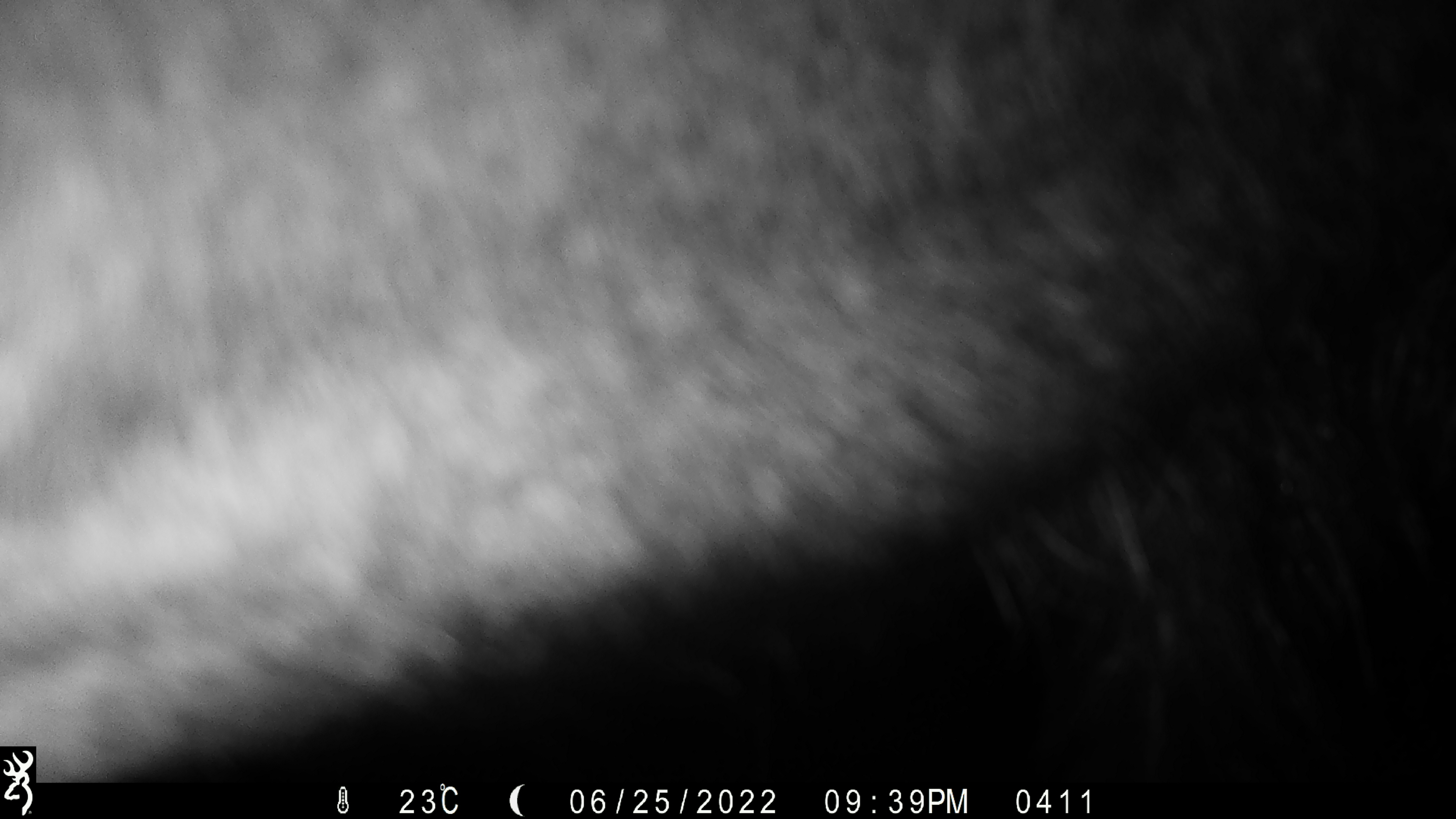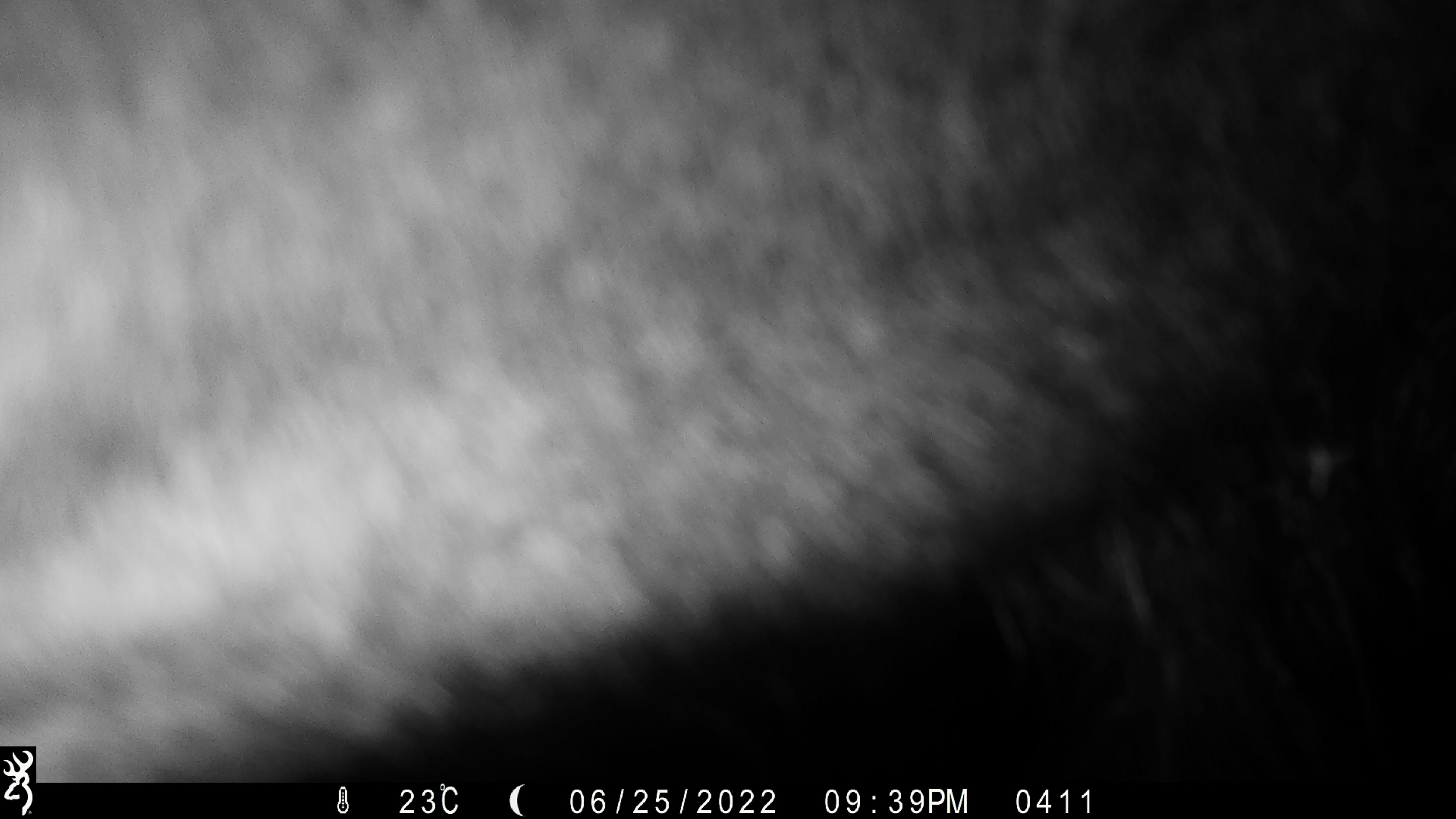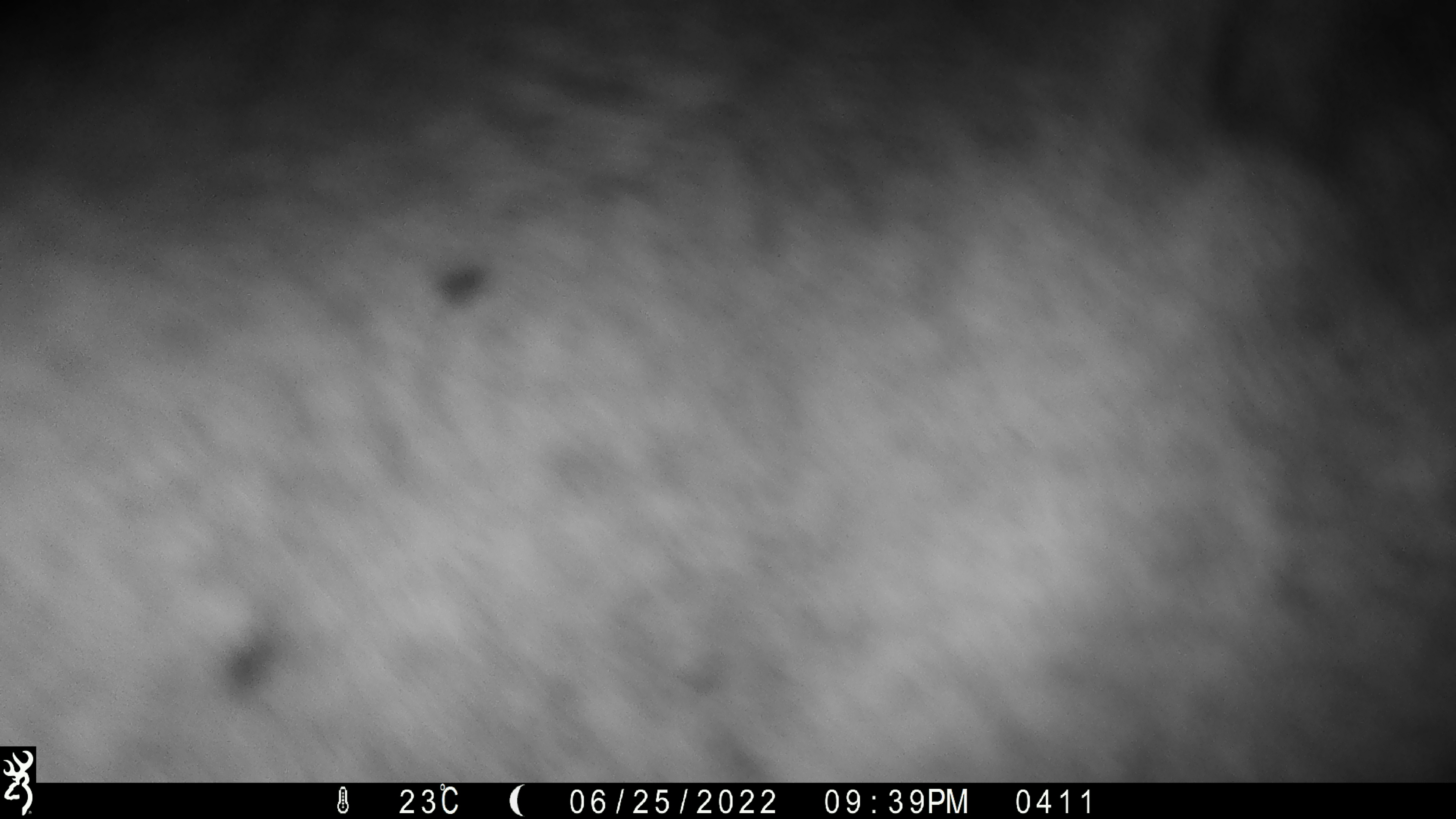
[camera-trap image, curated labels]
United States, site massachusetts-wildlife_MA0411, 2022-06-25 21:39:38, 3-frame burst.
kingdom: Animalia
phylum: Chordata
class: Mammalia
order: Artiodactyla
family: Cervidae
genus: Alces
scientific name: Alces alces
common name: moose